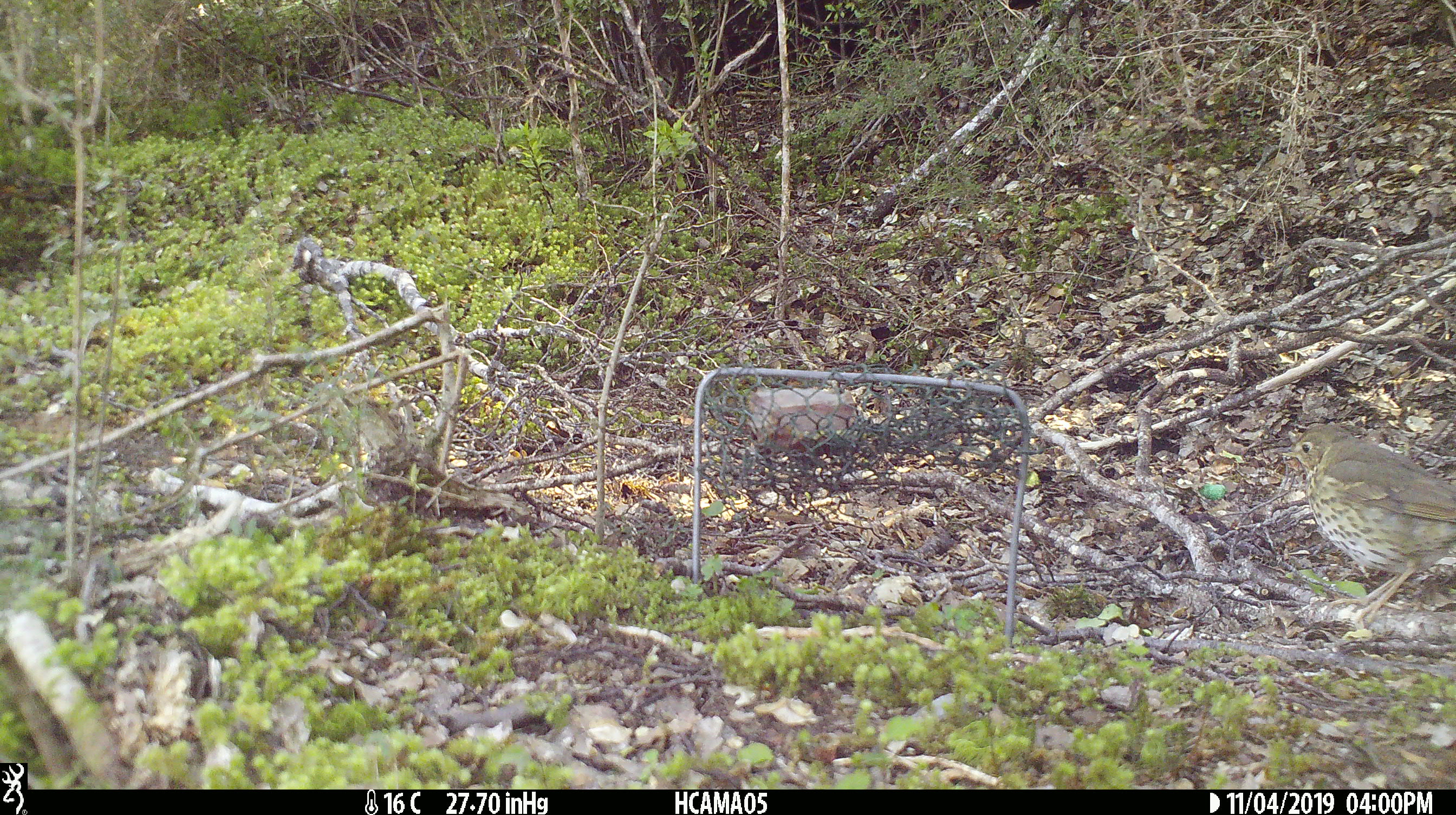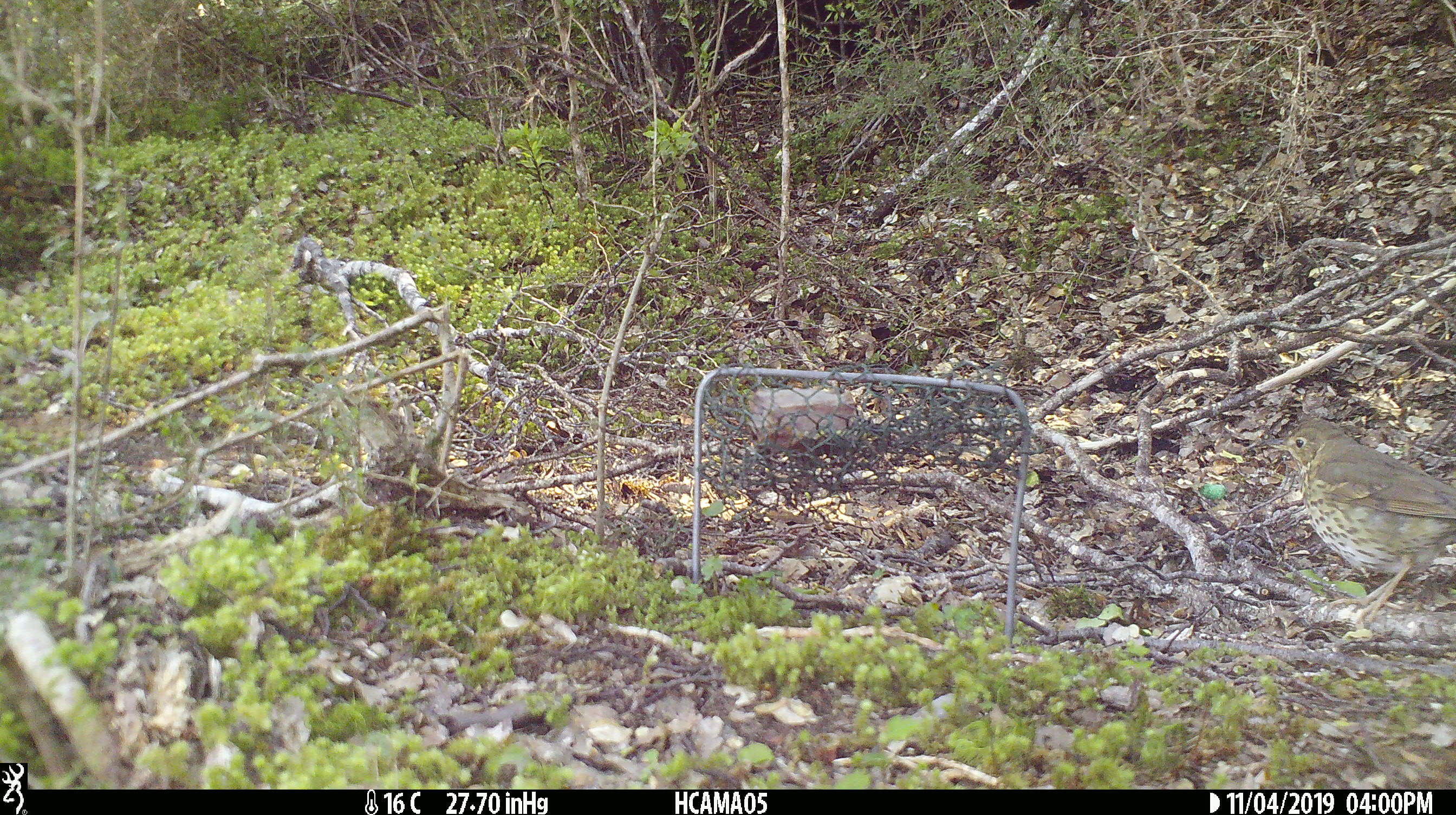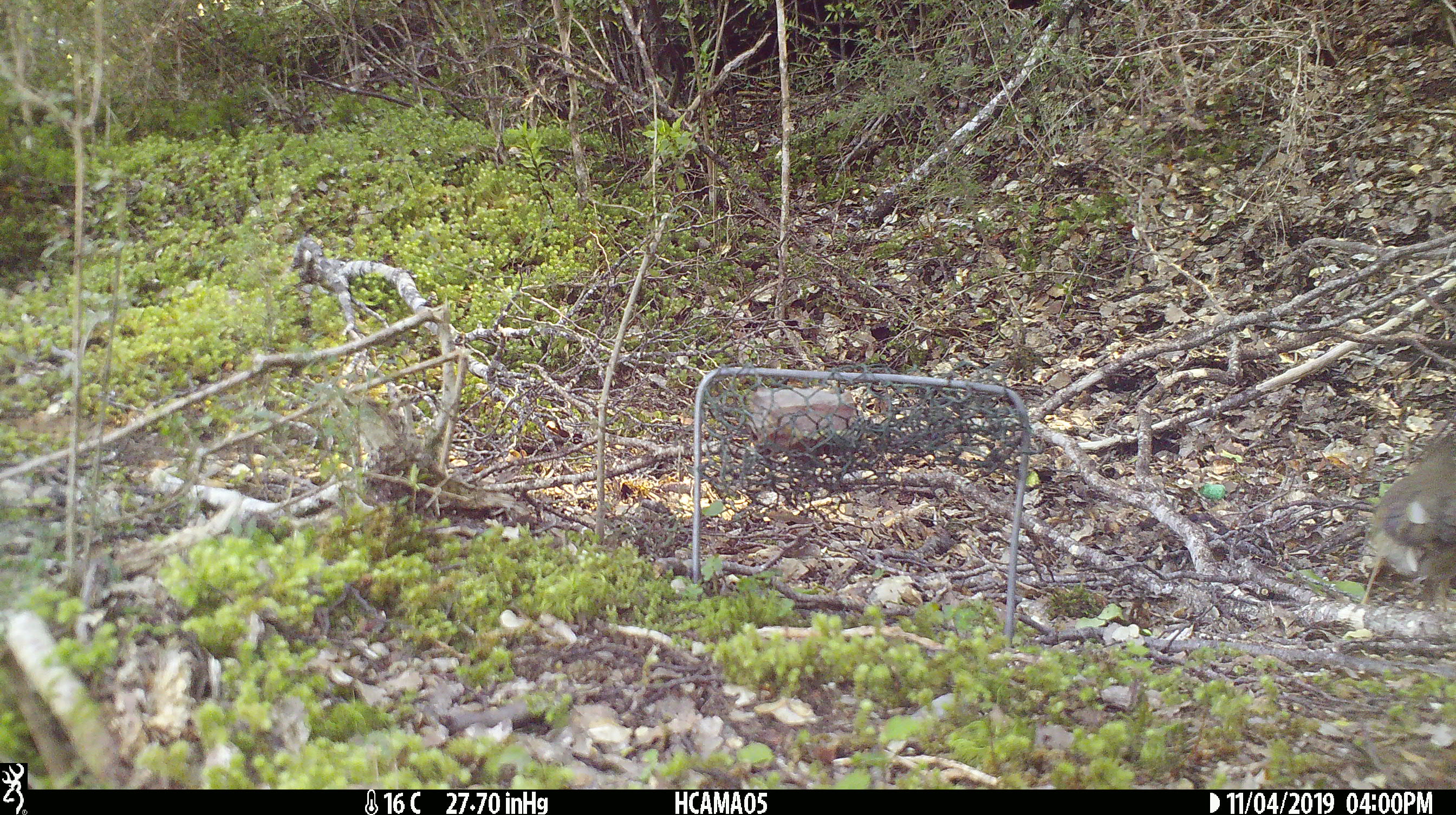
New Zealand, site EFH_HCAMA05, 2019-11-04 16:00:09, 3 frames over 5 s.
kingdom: Animalia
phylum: Chordata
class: Aves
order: Passeriformes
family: Turdidae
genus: Turdus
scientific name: Turdus philomelos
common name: song thrush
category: thrush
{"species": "thrush (song thrush) (Turdus philomelos)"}